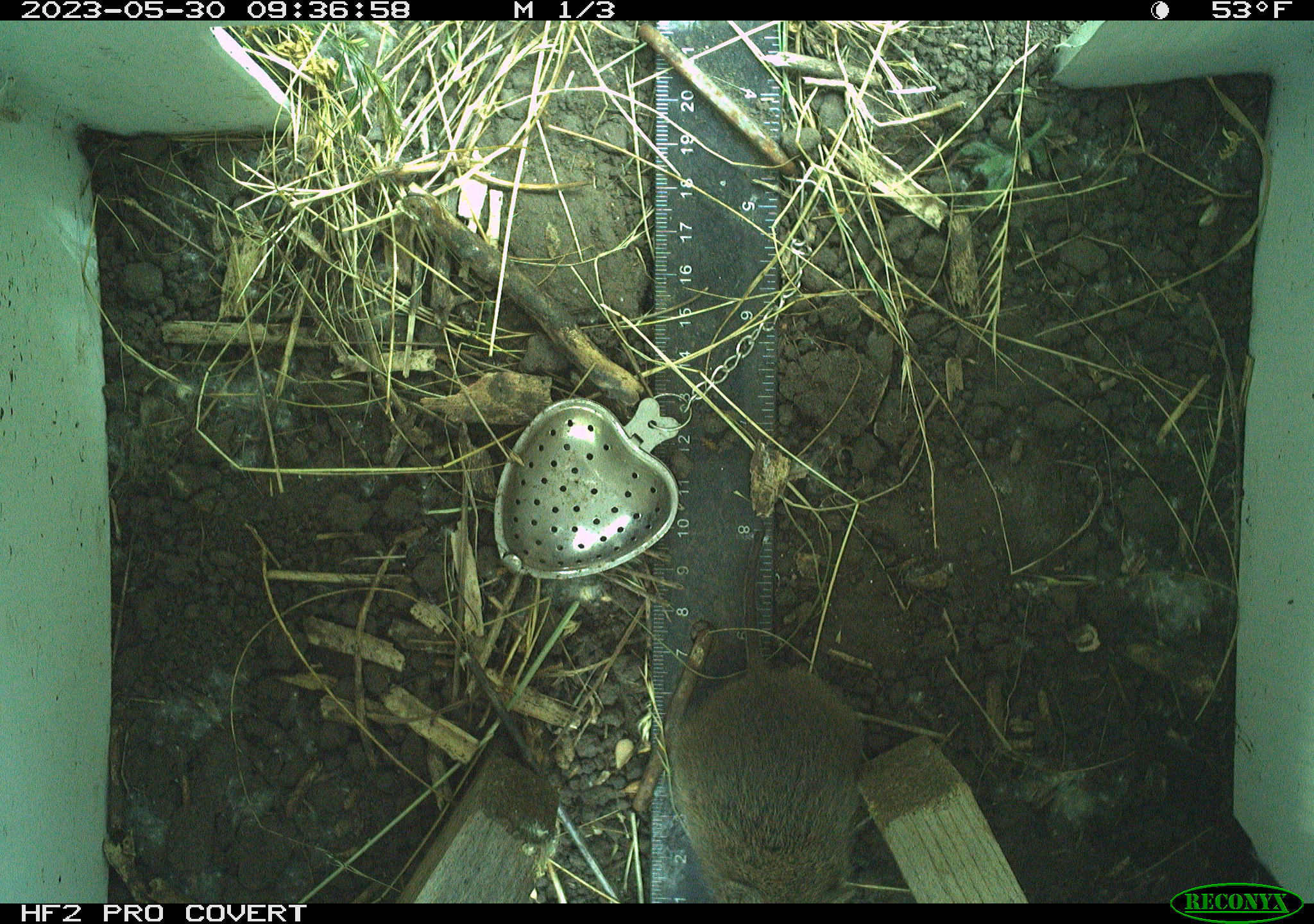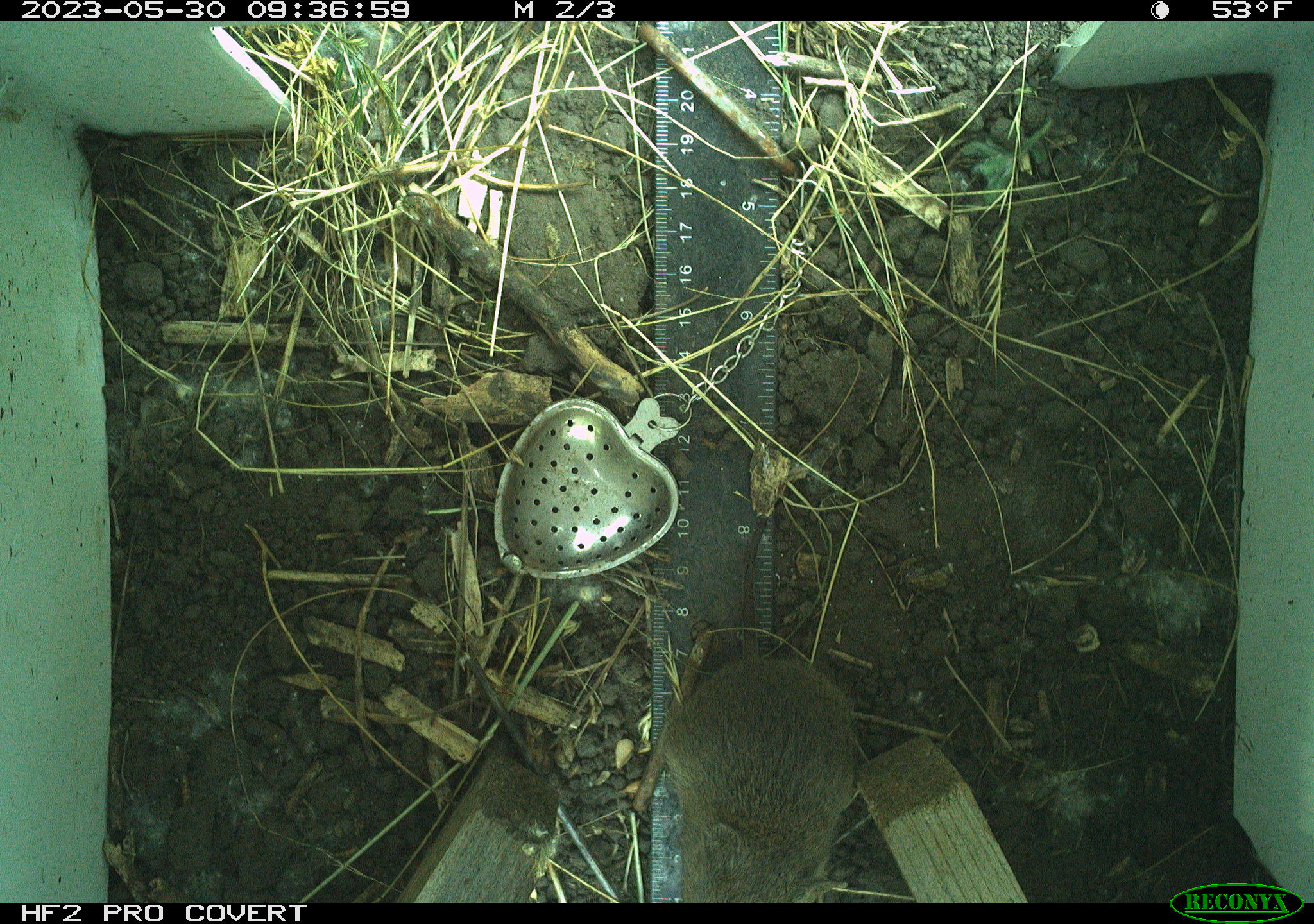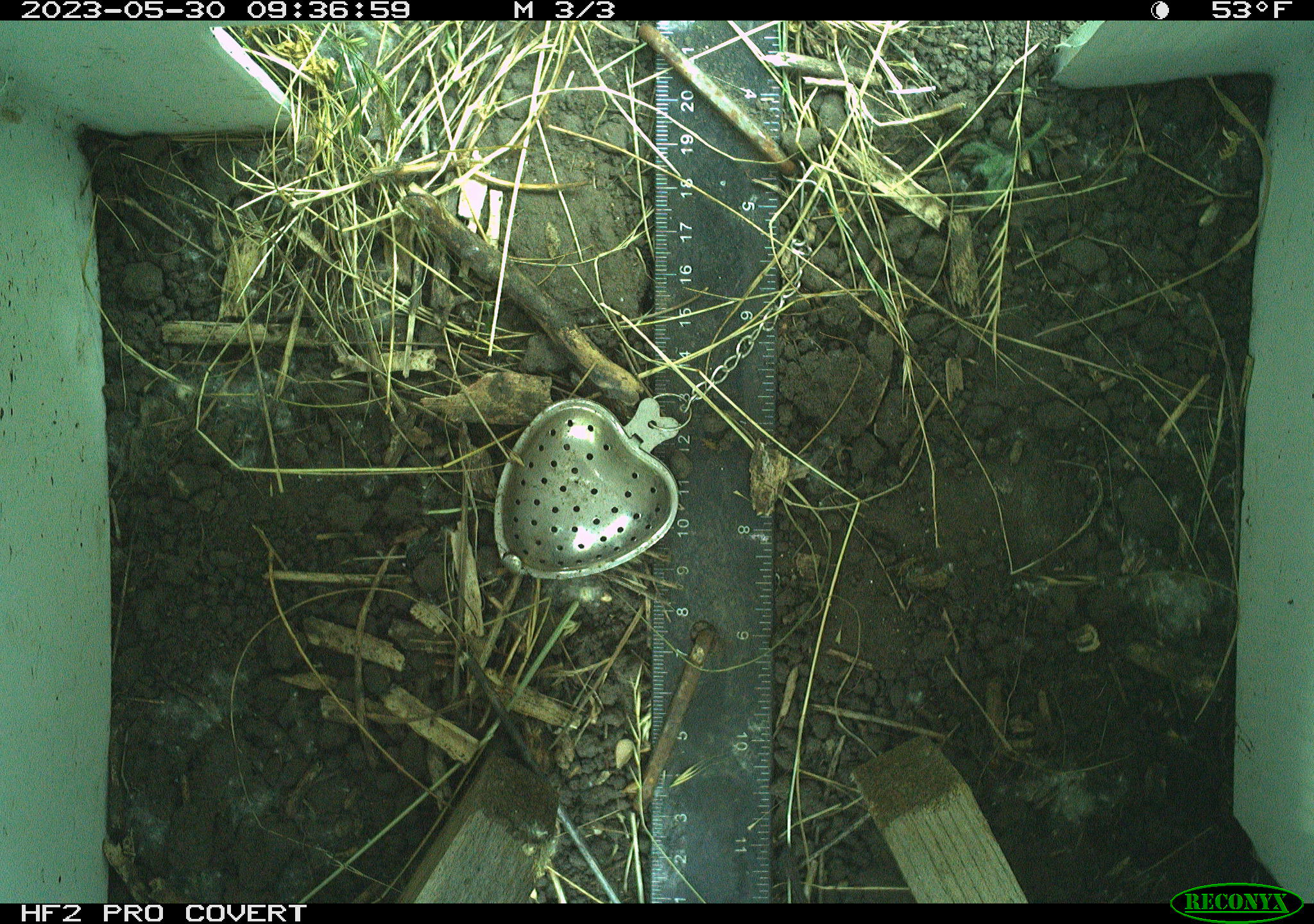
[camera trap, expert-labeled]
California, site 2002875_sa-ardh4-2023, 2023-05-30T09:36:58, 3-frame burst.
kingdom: Animalia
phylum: Chordata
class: Mammalia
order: Rodentia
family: Cricetidae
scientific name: Arvicolinae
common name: voles, lemmings, and muskrats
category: arvicolinae subfamily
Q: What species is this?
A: Arvicolinae subfamily (voles, lemmings, and muskrats) (Arvicolinae).